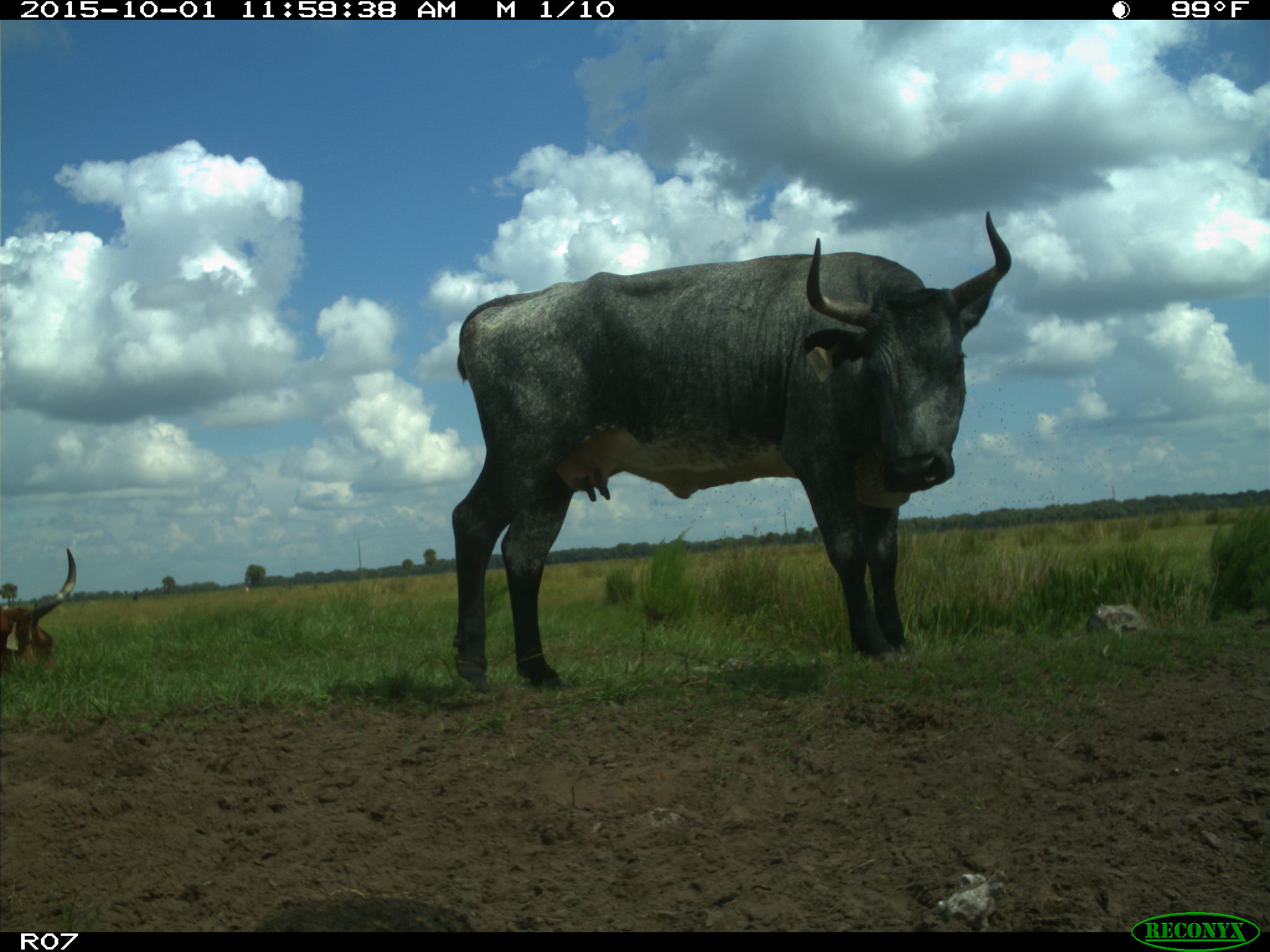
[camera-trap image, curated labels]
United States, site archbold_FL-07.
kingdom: Animalia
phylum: Chordata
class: Mammalia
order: Artiodactyla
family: Bovidae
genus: Bos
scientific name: Bos taurus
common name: domestic cow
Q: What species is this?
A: Bos taurus (domestic cow).